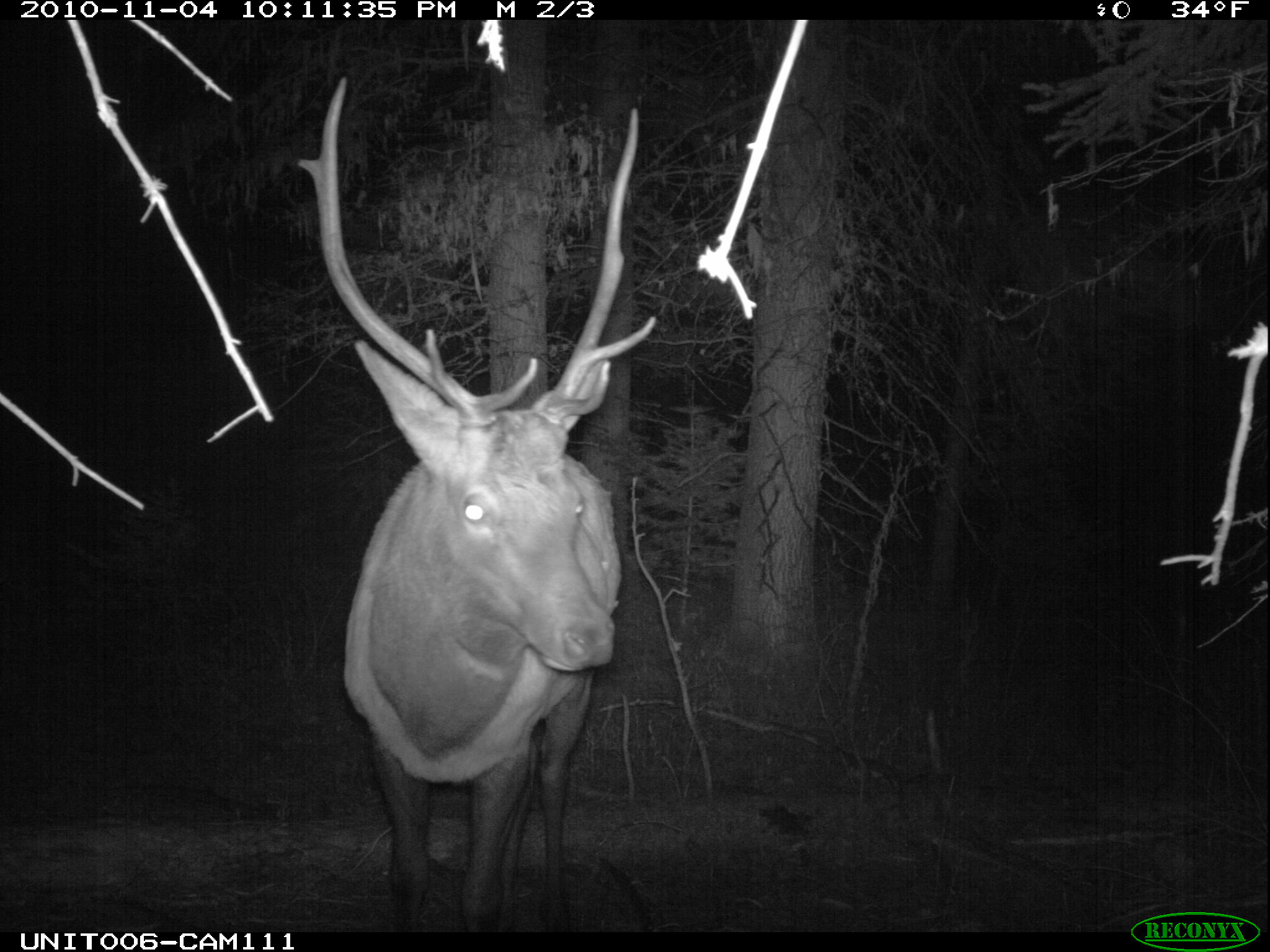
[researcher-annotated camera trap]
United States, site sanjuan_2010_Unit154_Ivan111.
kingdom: Animalia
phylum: Chordata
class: Mammalia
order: Artiodactyla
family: Cervidae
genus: Cervus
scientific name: Cervus elaphus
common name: red deer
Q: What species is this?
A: Cervus elaphus (red deer).